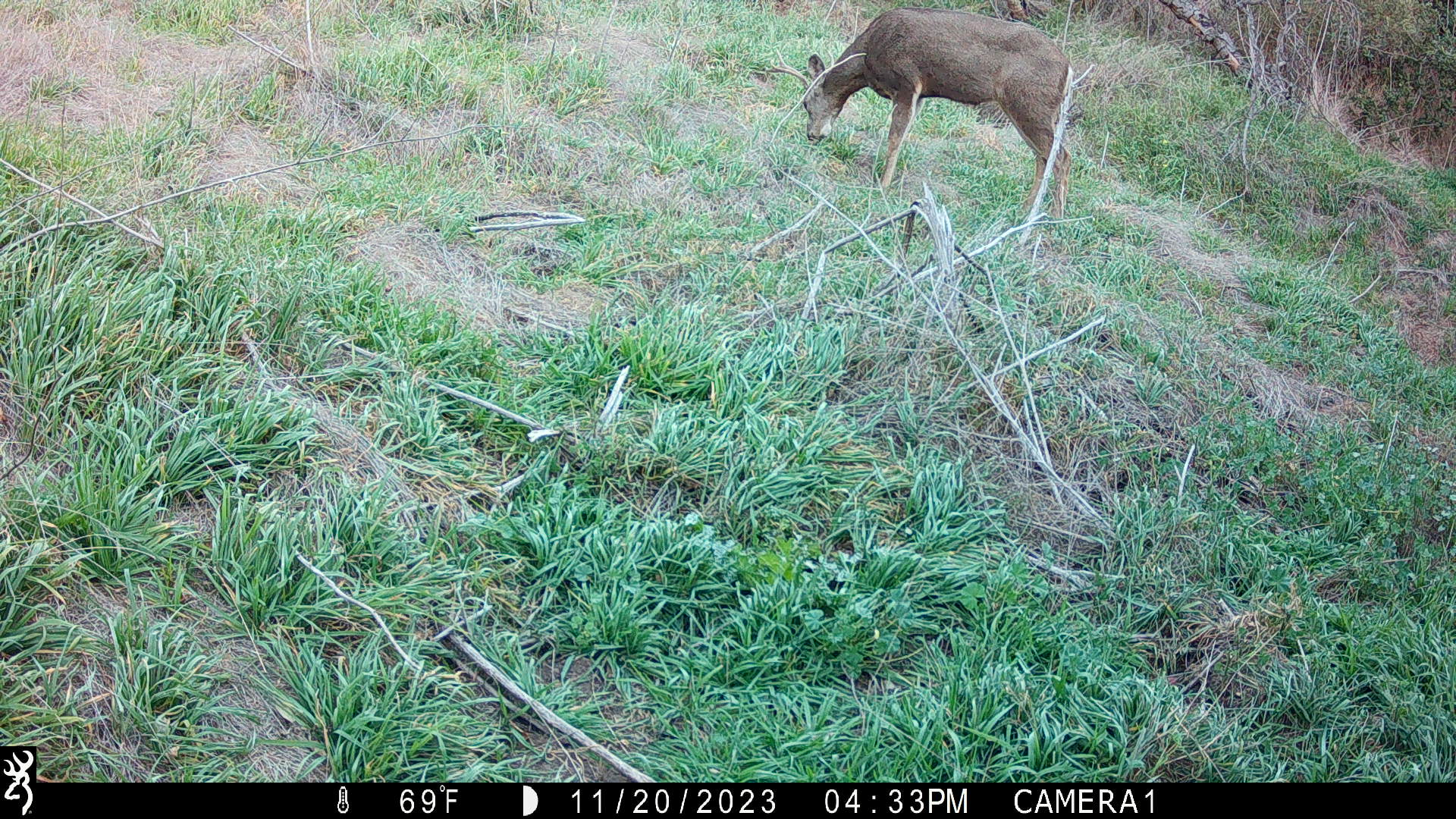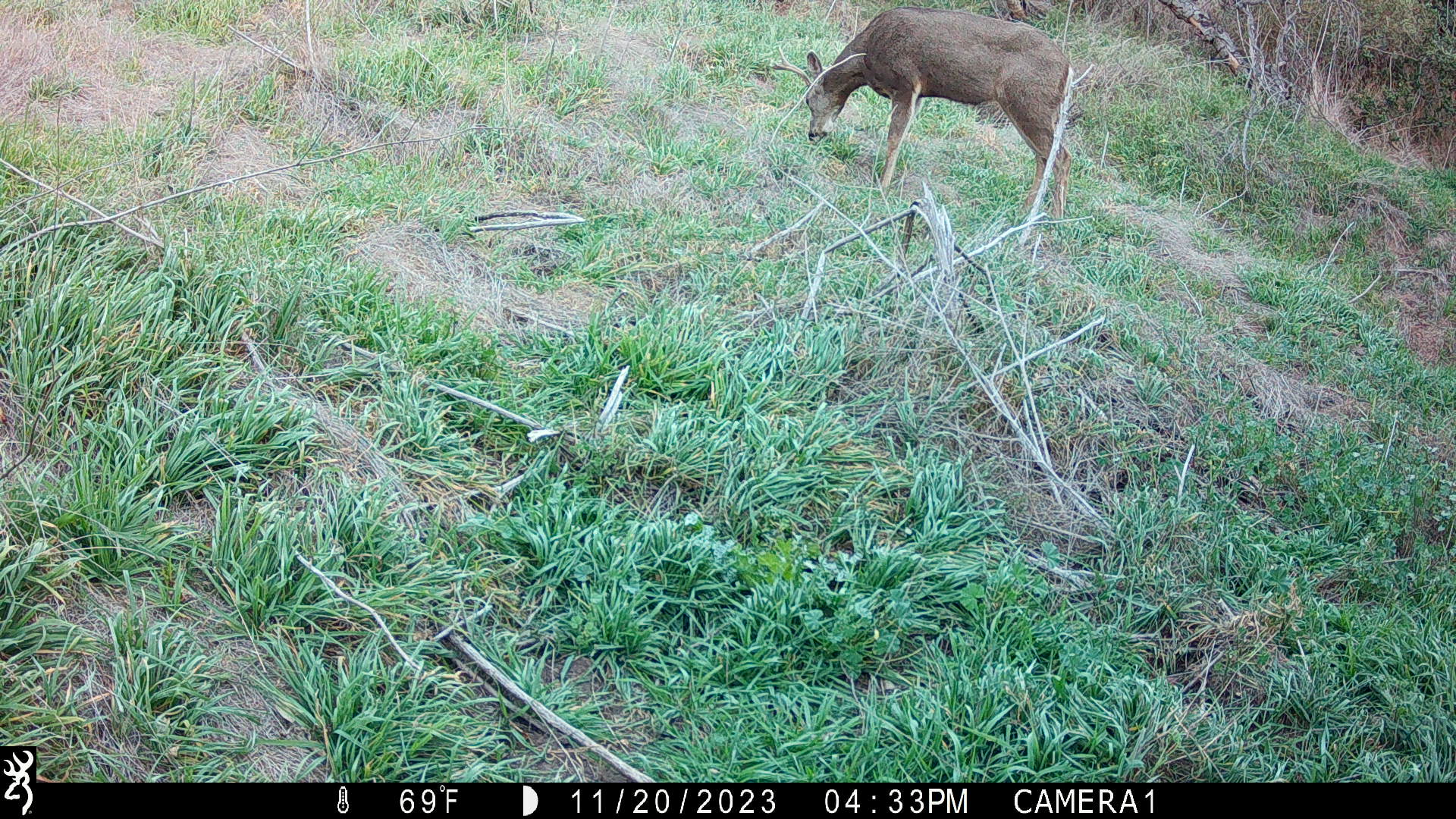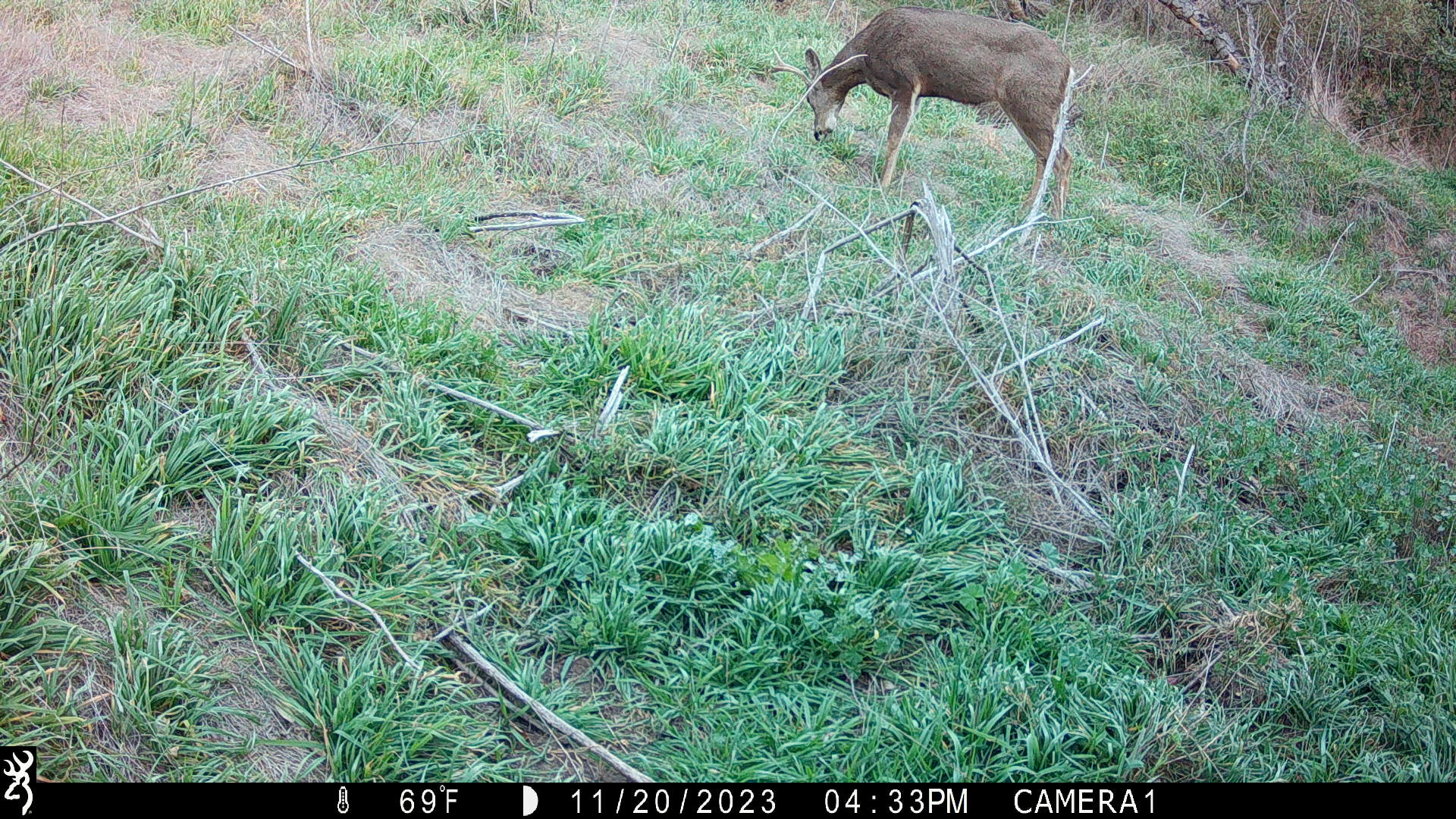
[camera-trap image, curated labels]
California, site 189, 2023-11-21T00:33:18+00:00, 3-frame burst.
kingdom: Animalia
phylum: Chordata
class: Mammalia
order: Artiodactyla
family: Cervidae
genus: Odocoileus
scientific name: Odocoileus hemionus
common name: mule deer